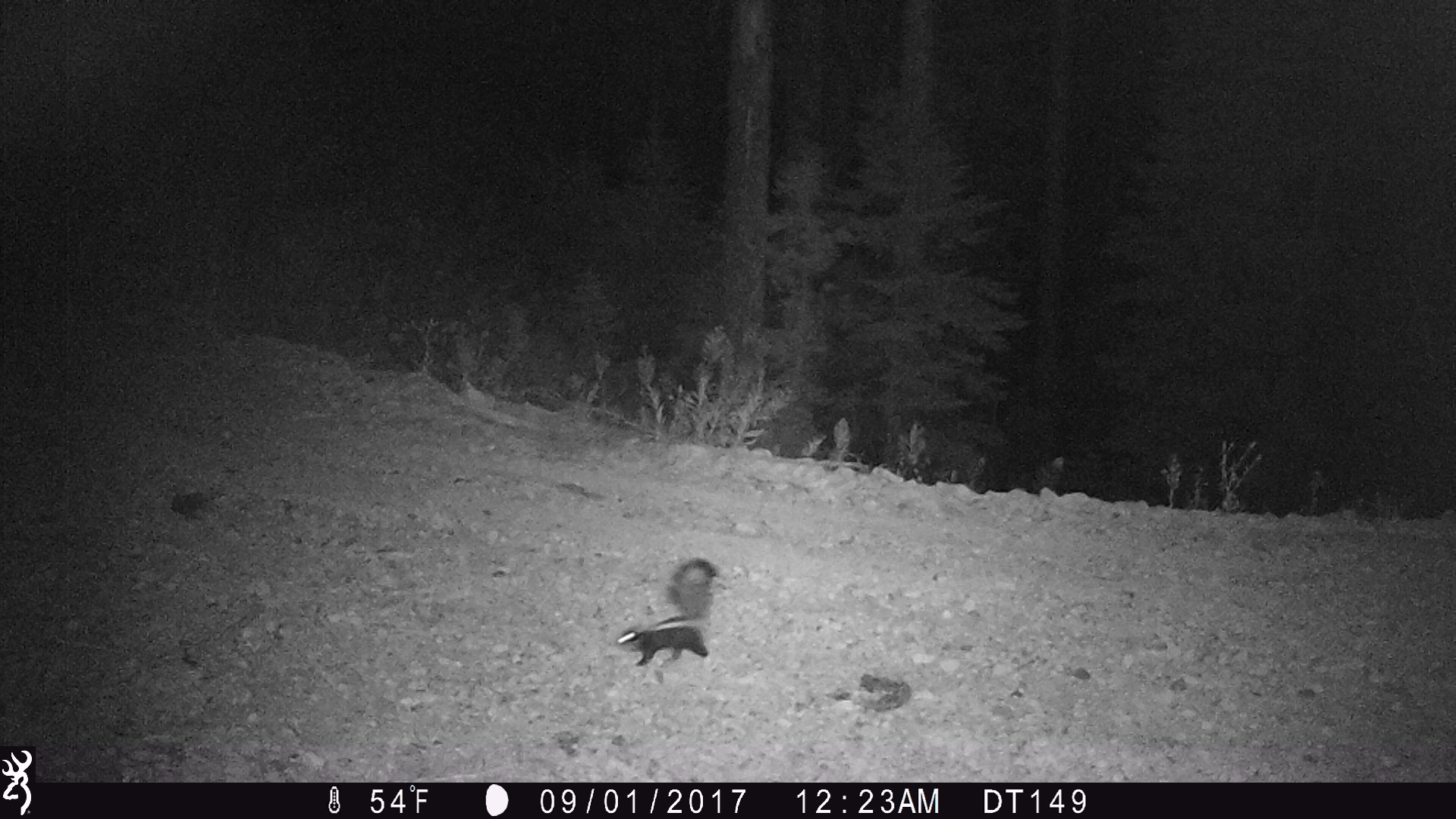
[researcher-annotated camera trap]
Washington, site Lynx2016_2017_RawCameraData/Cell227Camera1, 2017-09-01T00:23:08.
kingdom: Animalia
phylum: Chordata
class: Mammalia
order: Carnivora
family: Mephitidae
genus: Mephitis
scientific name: Mephitis mephitis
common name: striped skunk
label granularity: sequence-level